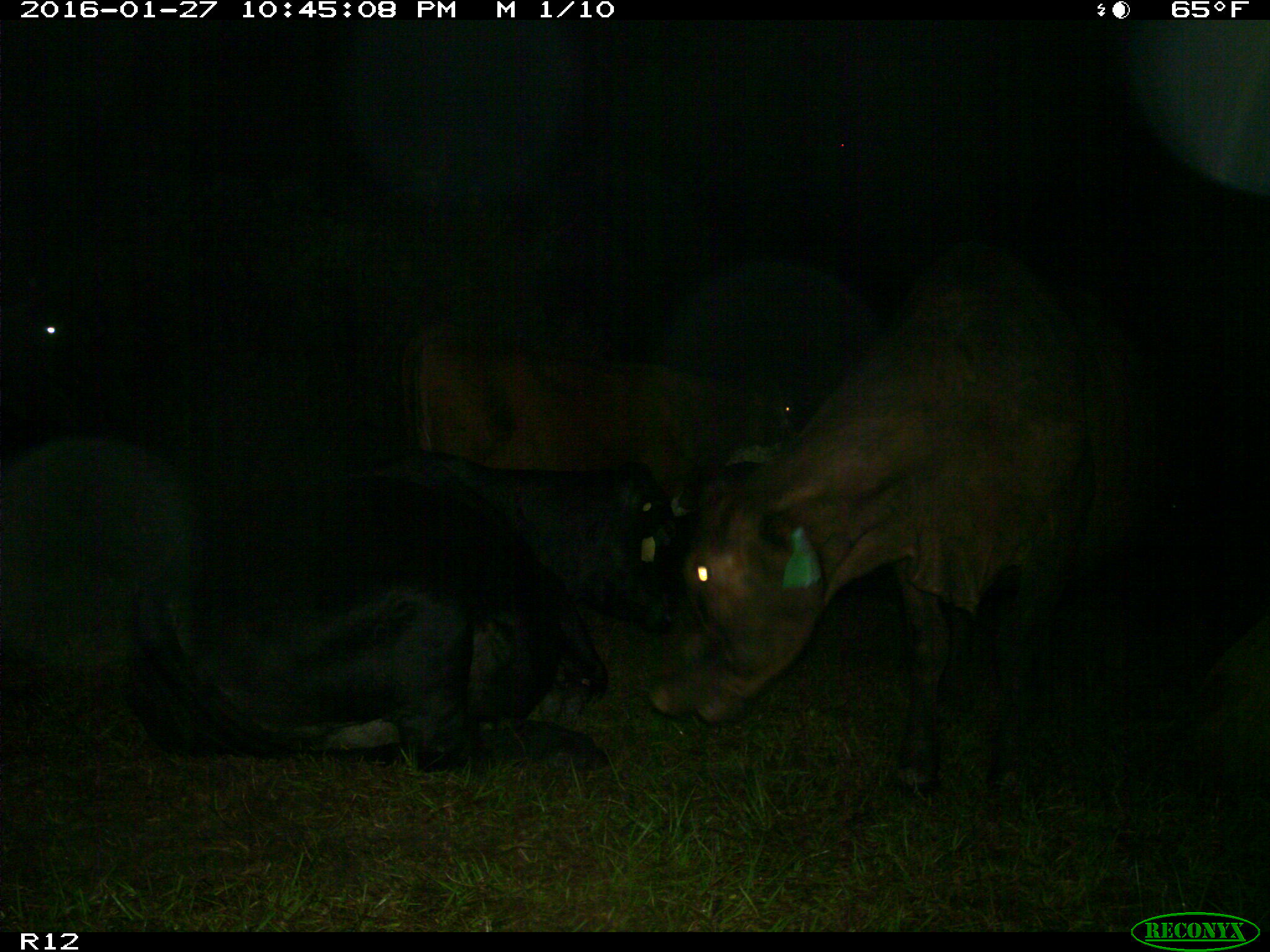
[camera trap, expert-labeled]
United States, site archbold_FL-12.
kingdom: Animalia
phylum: Chordata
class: Mammalia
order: Artiodactyla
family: Bovidae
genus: Bos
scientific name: Bos taurus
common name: domestic cow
Bos taurus (domestic cow).